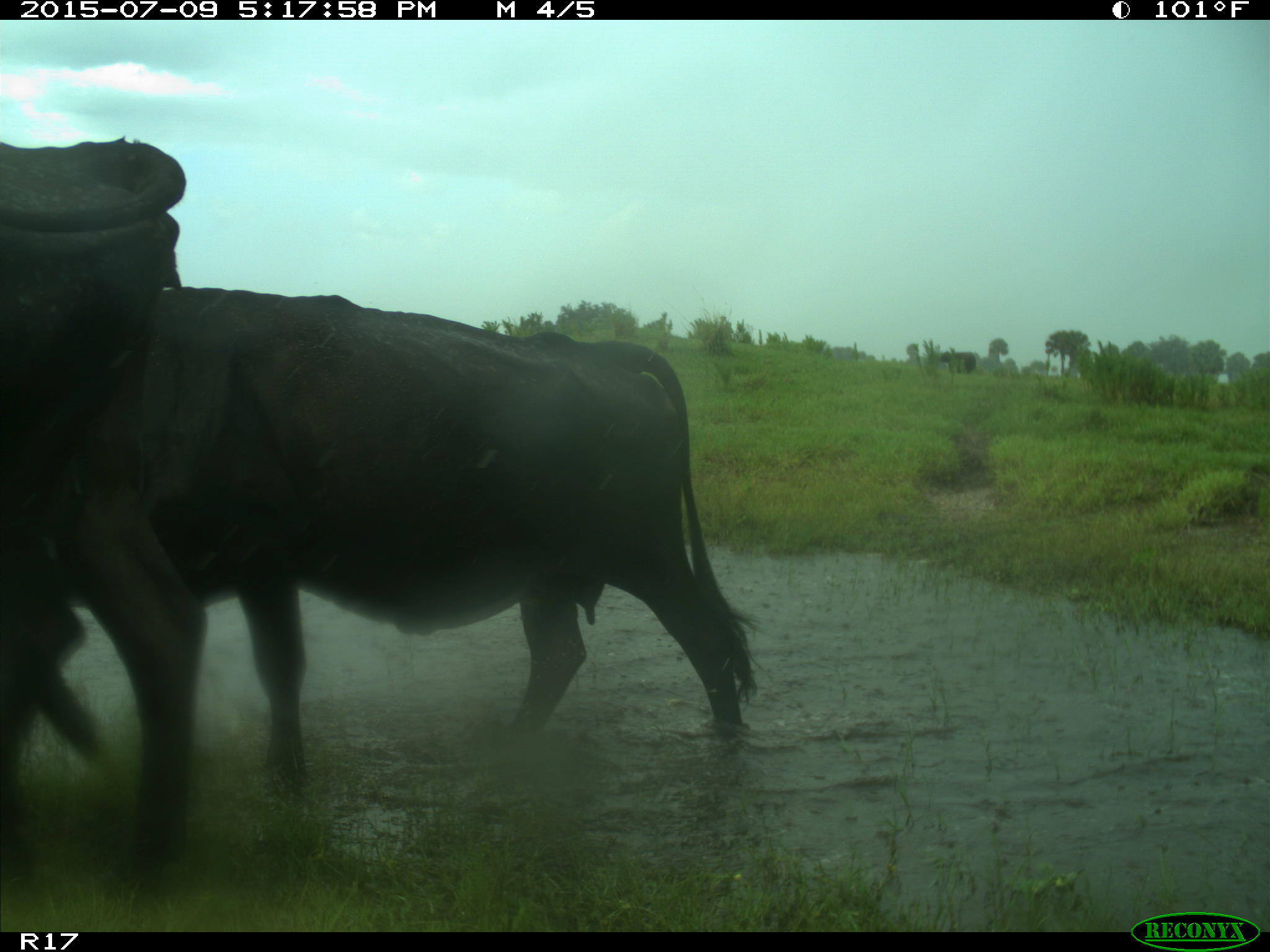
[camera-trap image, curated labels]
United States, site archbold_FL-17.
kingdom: Animalia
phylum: Chordata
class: Mammalia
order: Artiodactyla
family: Bovidae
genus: Bos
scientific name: Bos taurus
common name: domestic cow